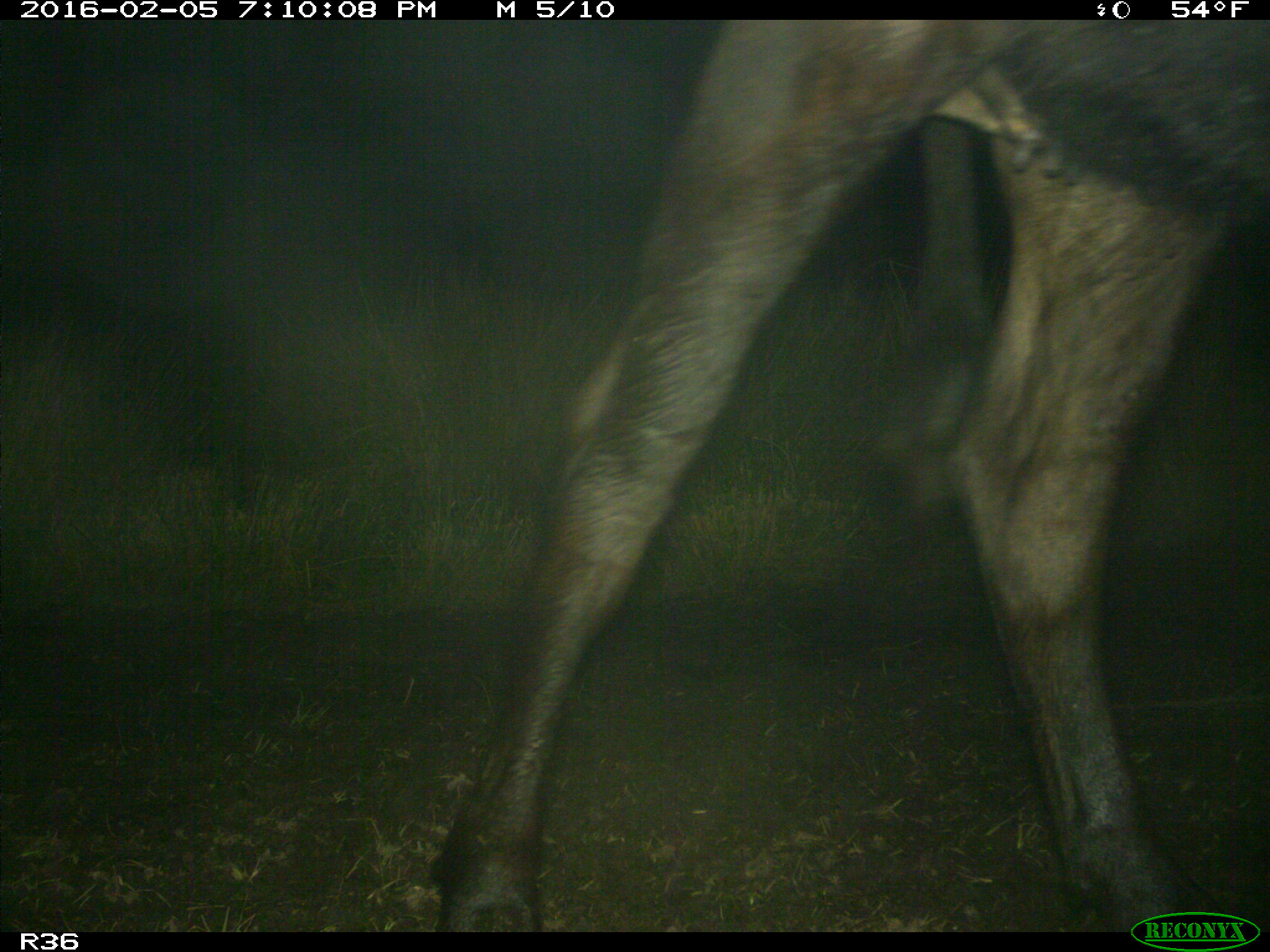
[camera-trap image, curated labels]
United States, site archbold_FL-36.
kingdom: Animalia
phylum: Chordata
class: Mammalia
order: Artiodactyla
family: Bovidae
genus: Bos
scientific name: Bos taurus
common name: domestic cow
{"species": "Bos taurus (domestic cow)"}